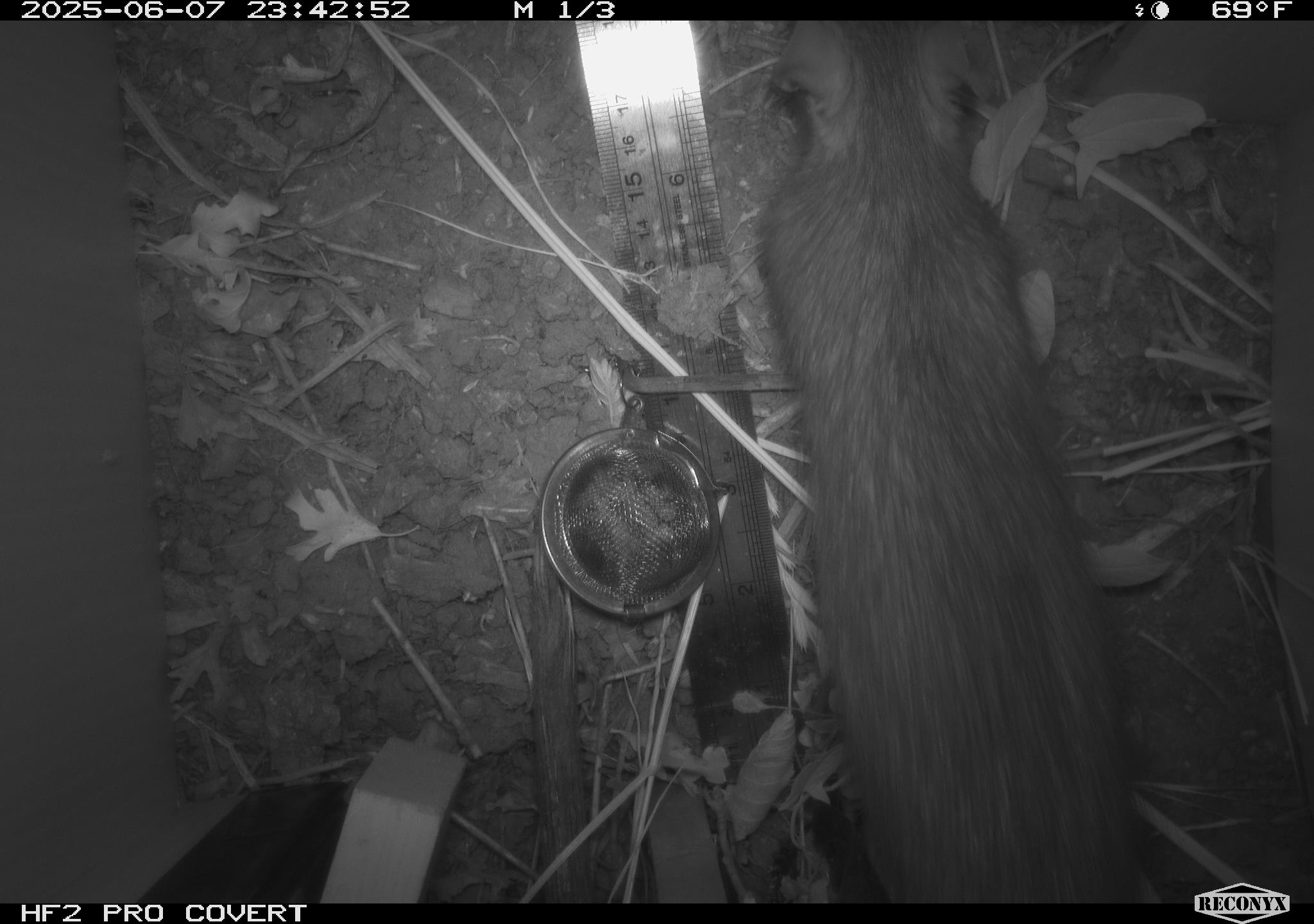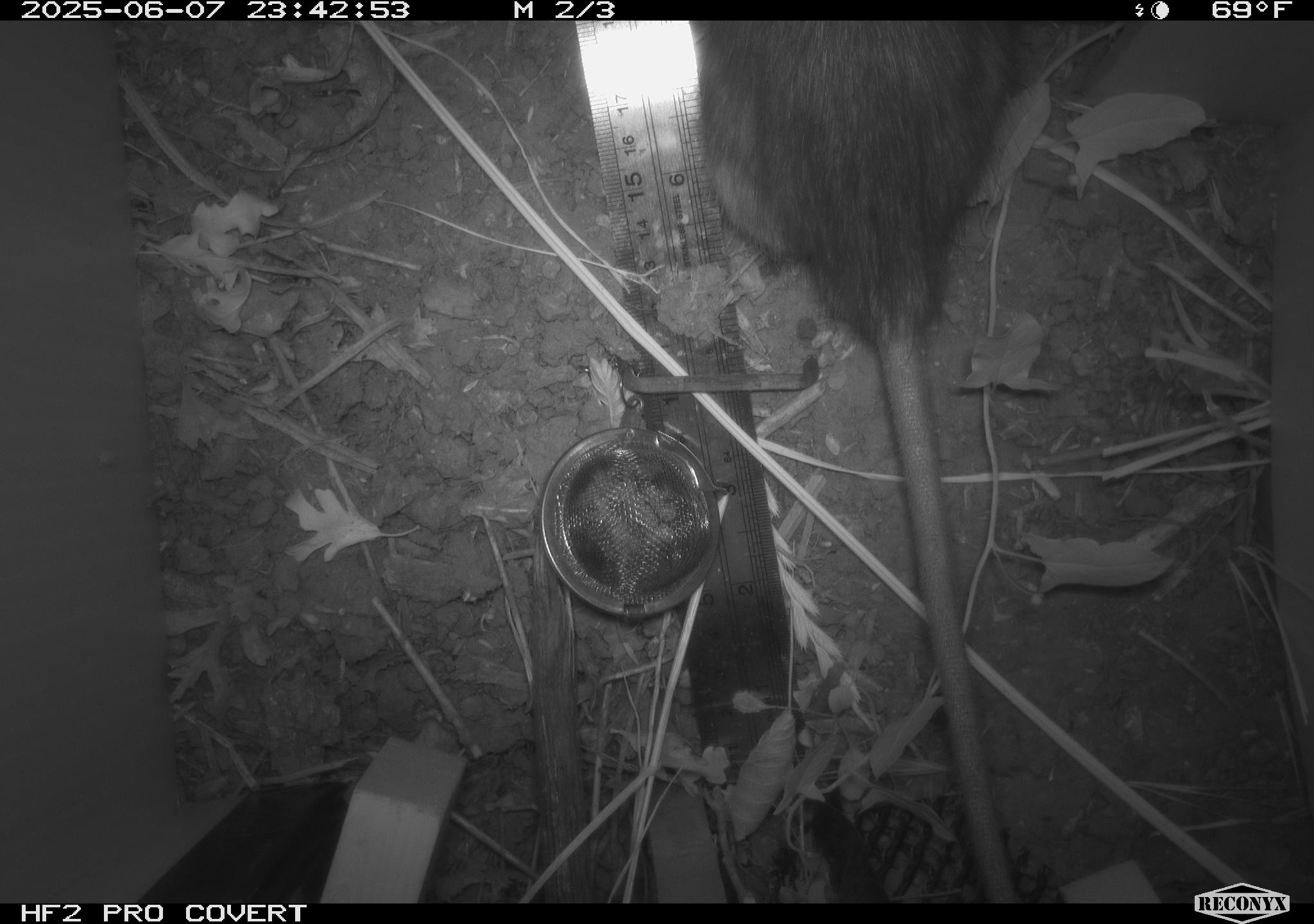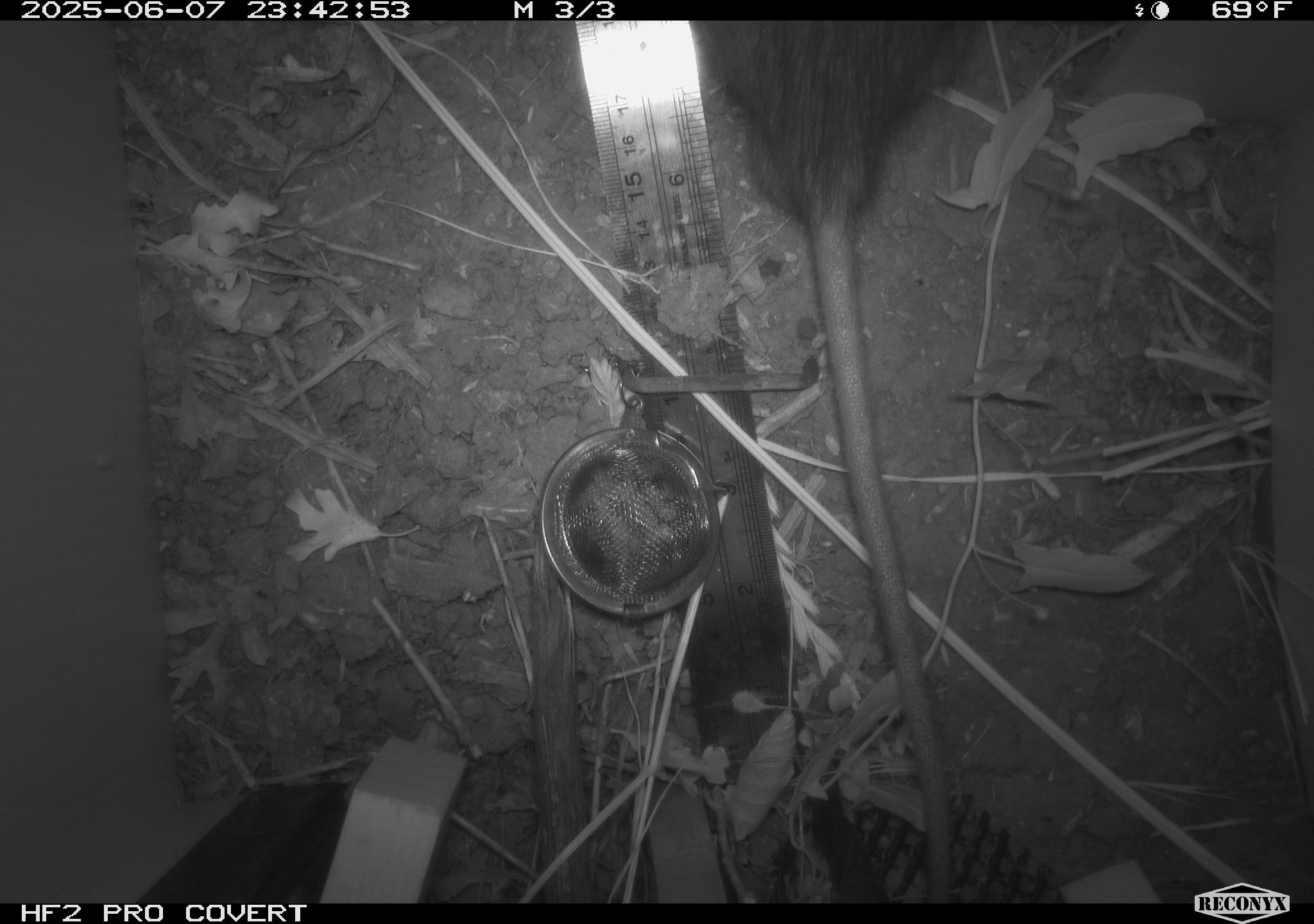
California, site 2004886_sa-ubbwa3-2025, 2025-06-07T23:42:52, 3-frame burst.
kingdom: Animalia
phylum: Chordata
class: Mammalia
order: Rodentia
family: Muridae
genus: Rattus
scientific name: Rattus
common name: rat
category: rattus species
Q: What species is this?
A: Rattus species (rat) (Rattus).